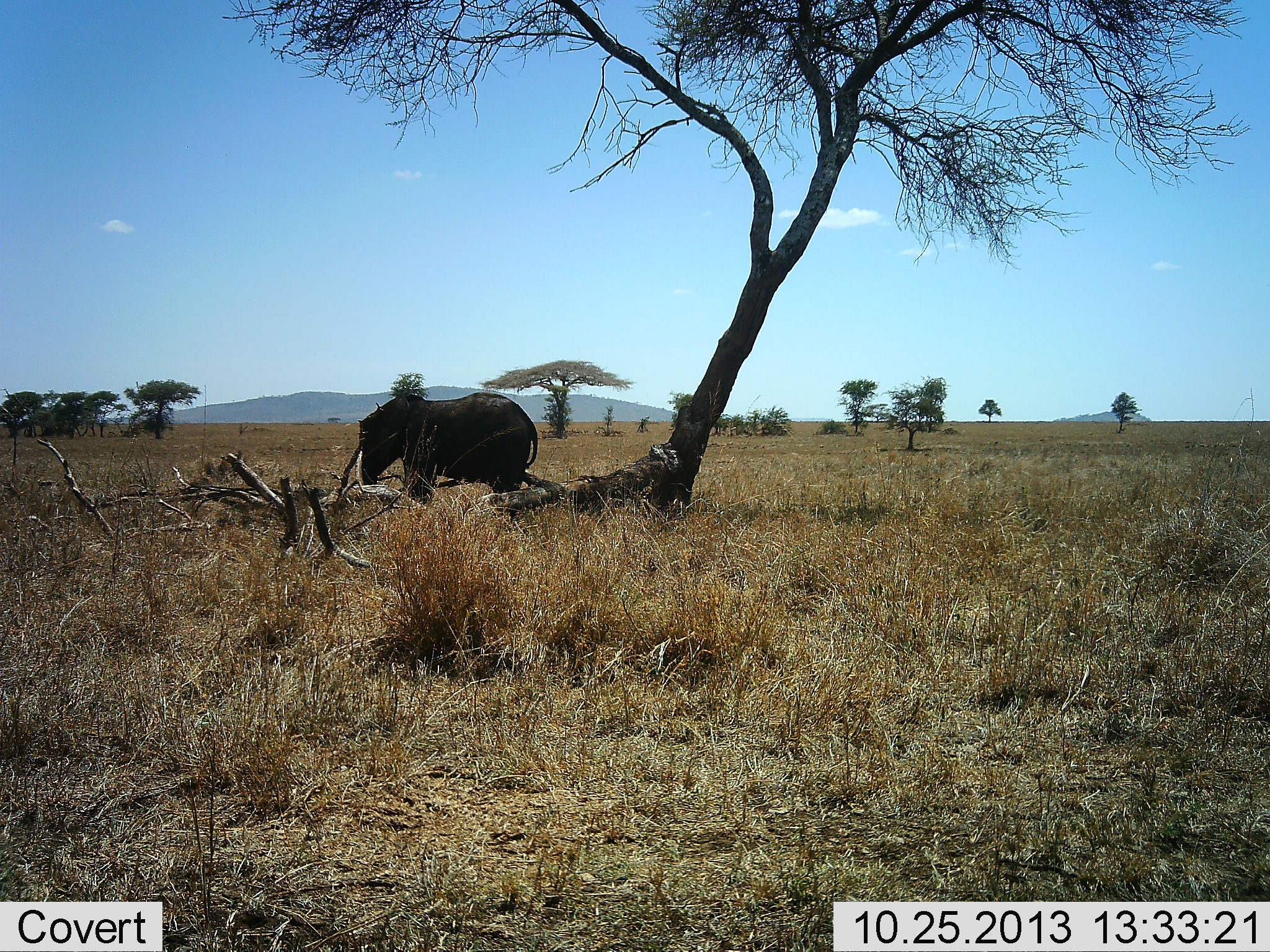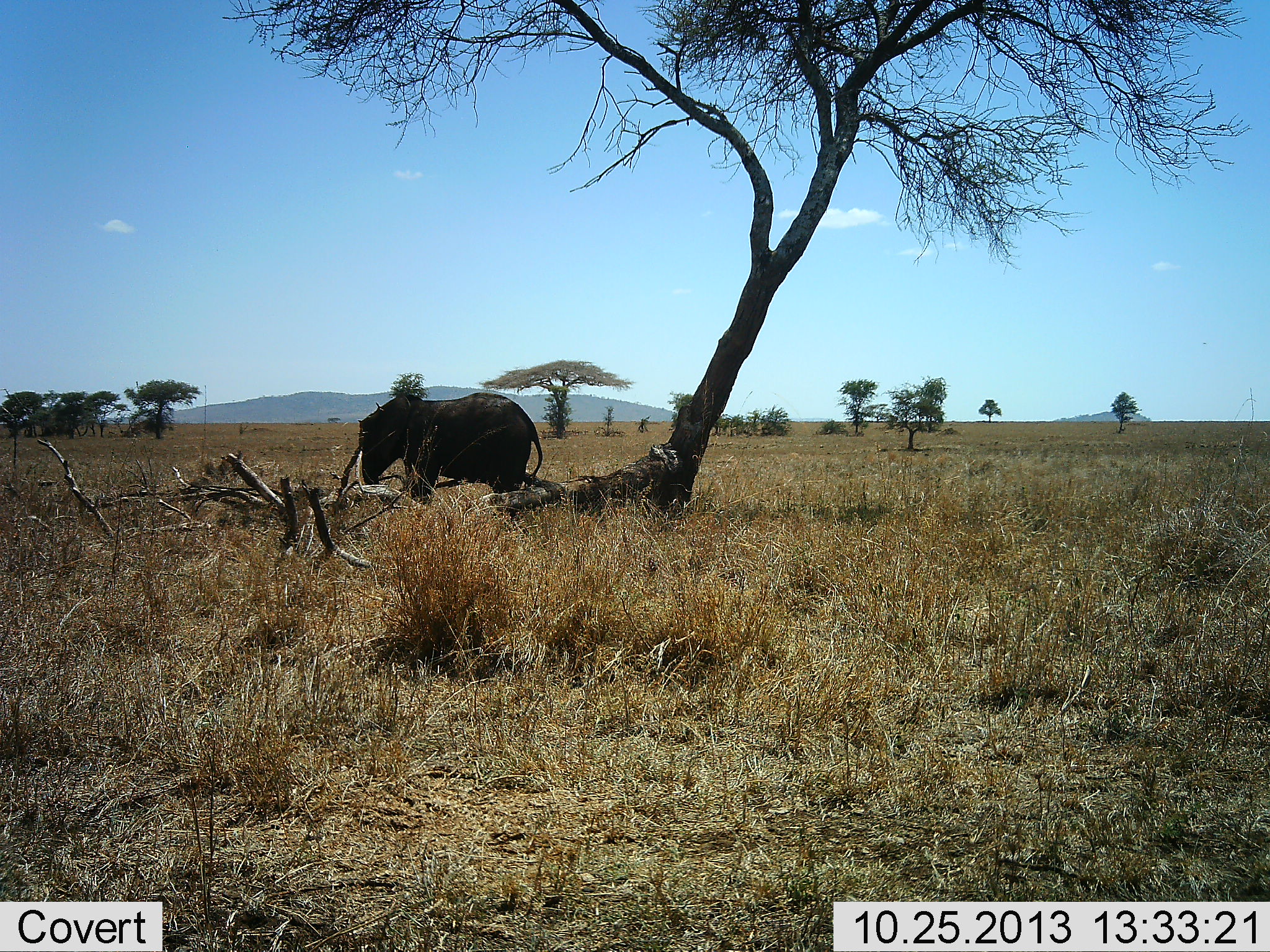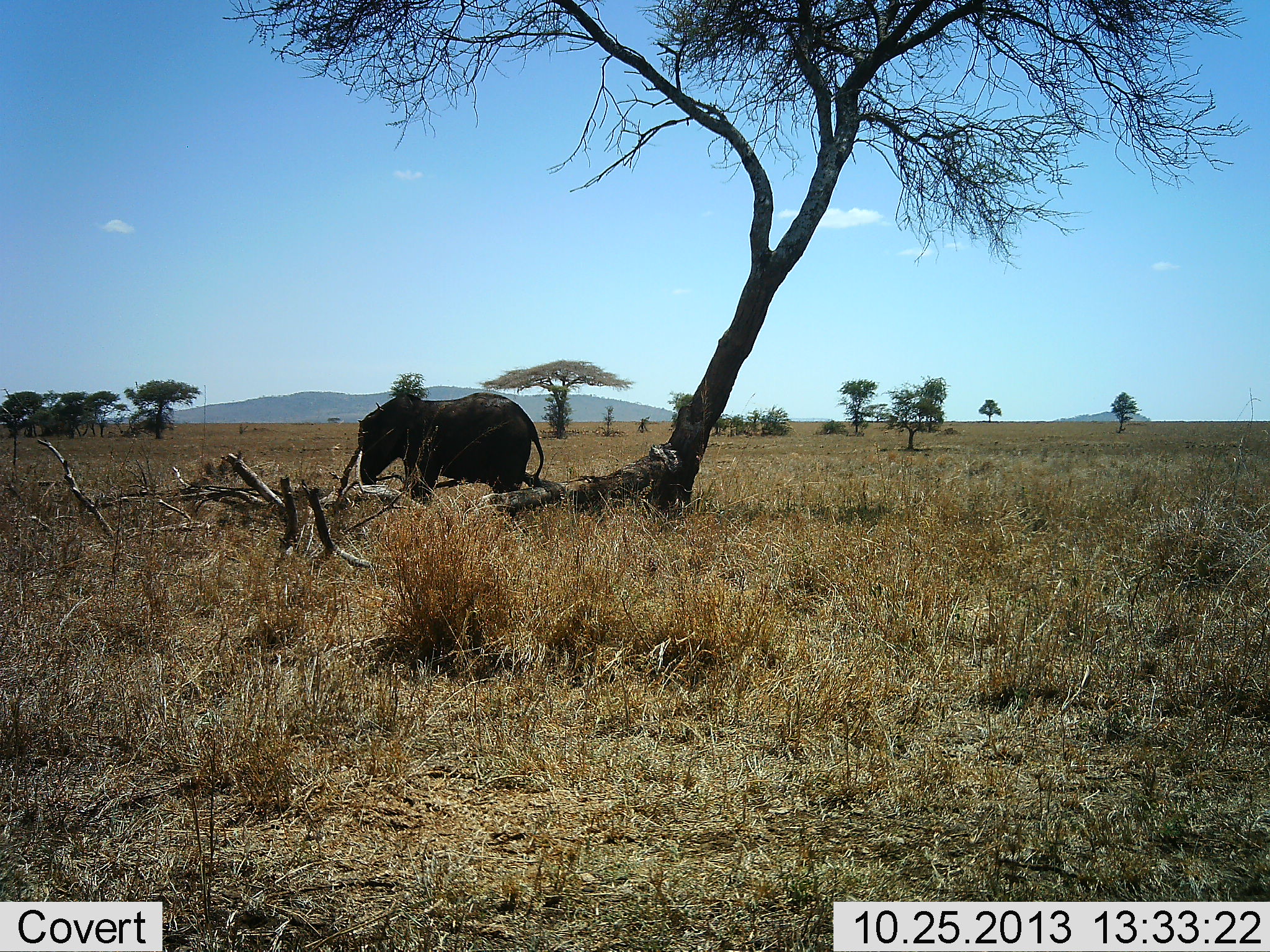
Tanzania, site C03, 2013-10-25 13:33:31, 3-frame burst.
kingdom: Animalia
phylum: Chordata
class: Mammalia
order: Proboscidea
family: Elephantidae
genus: Loxodonta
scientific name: Loxodonta africana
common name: african bush elephant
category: elephant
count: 1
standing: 80%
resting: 10%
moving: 0%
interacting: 0%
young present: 30%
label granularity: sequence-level